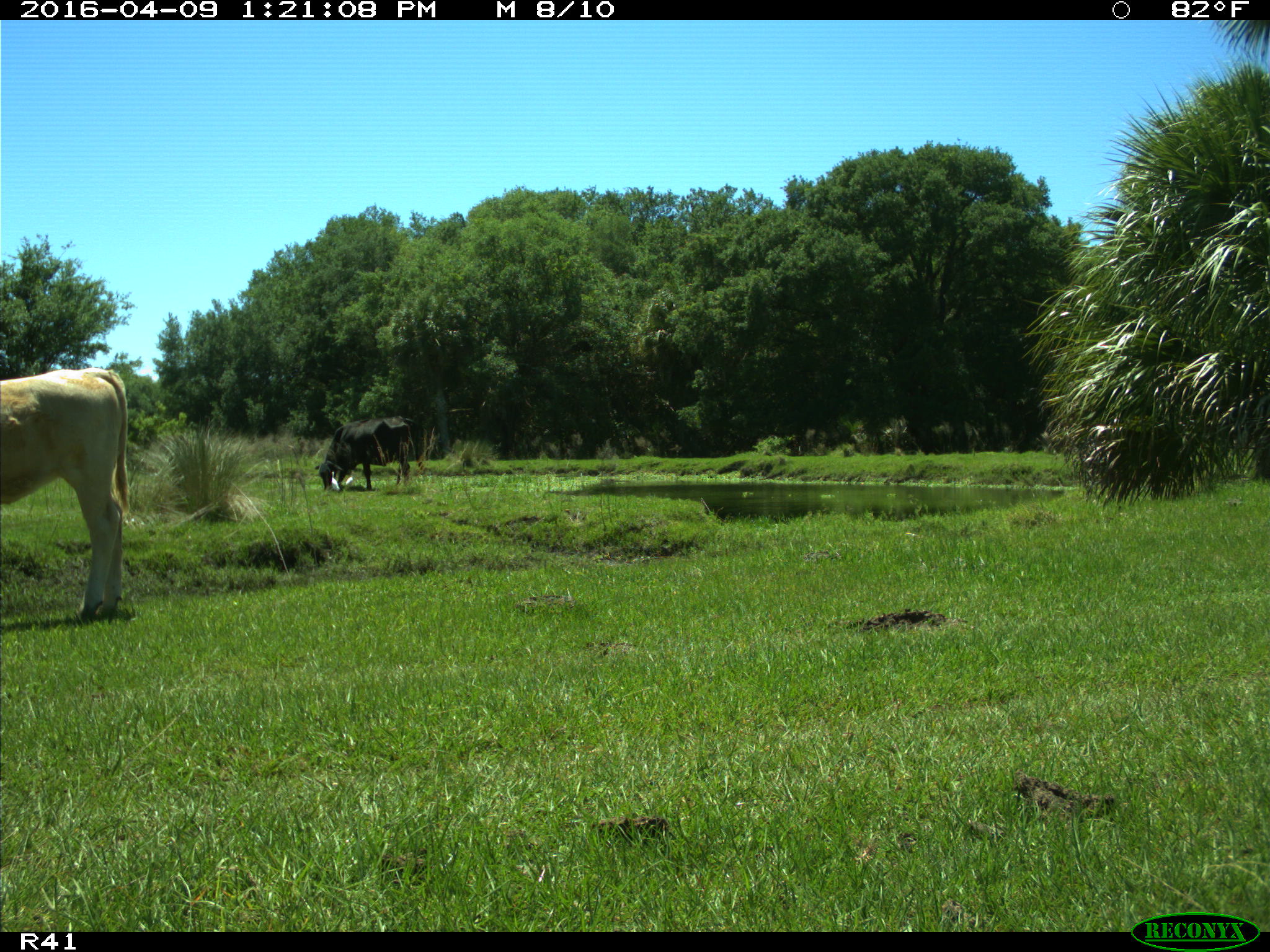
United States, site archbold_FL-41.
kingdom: Animalia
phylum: Chordata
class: Mammalia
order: Artiodactyla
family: Bovidae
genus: Bos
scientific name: Bos taurus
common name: domestic cow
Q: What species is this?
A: Bos taurus (domestic cow).